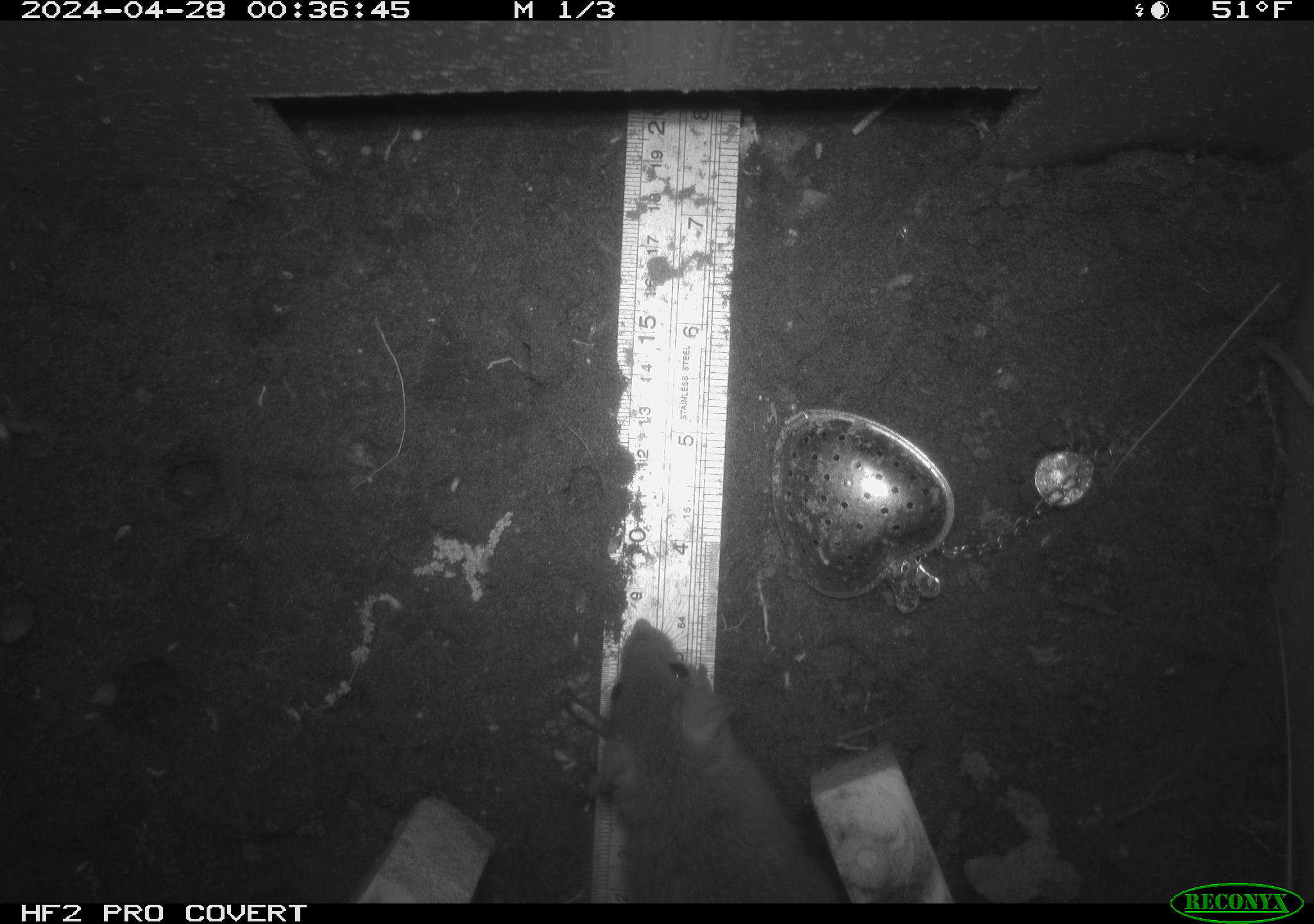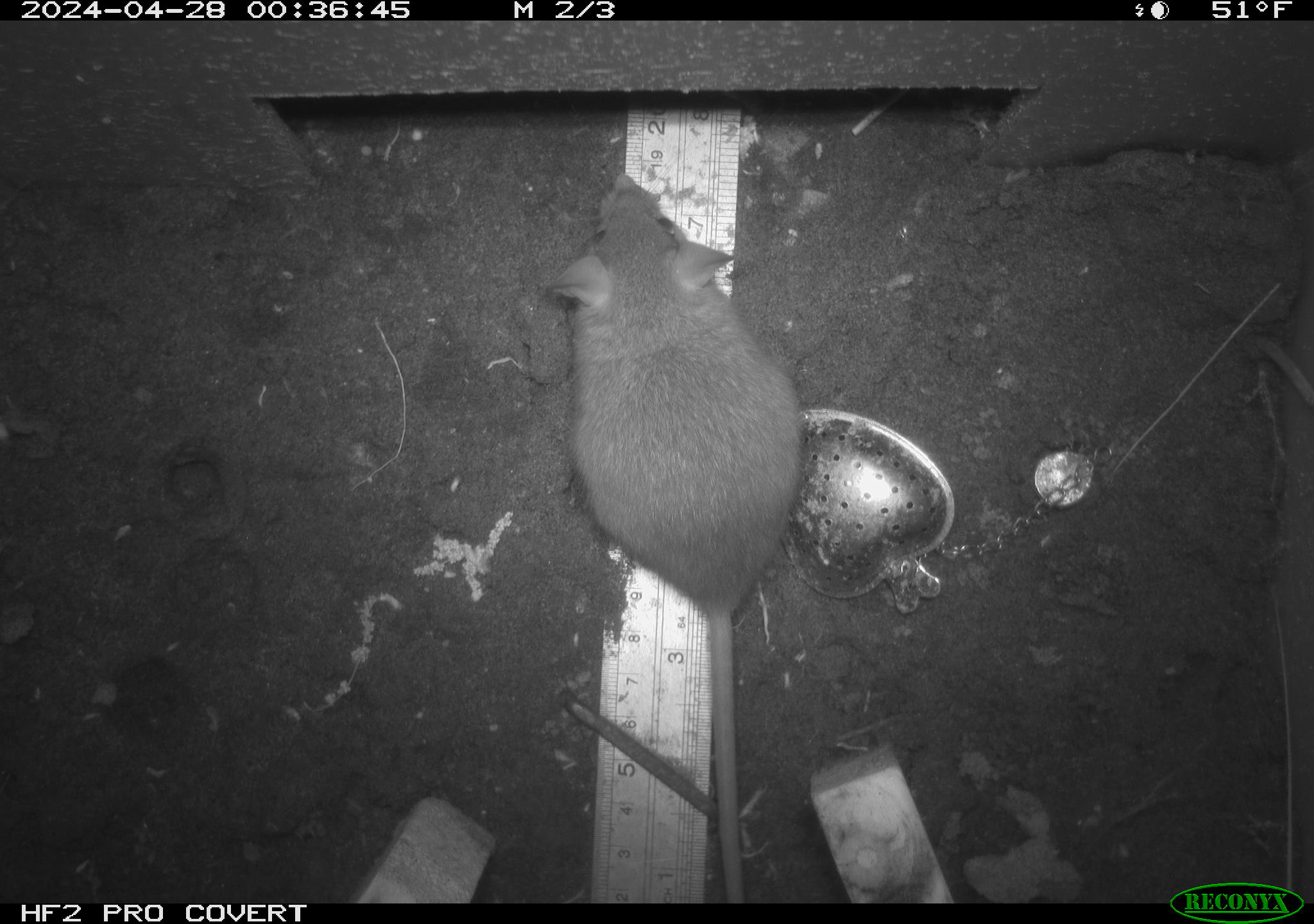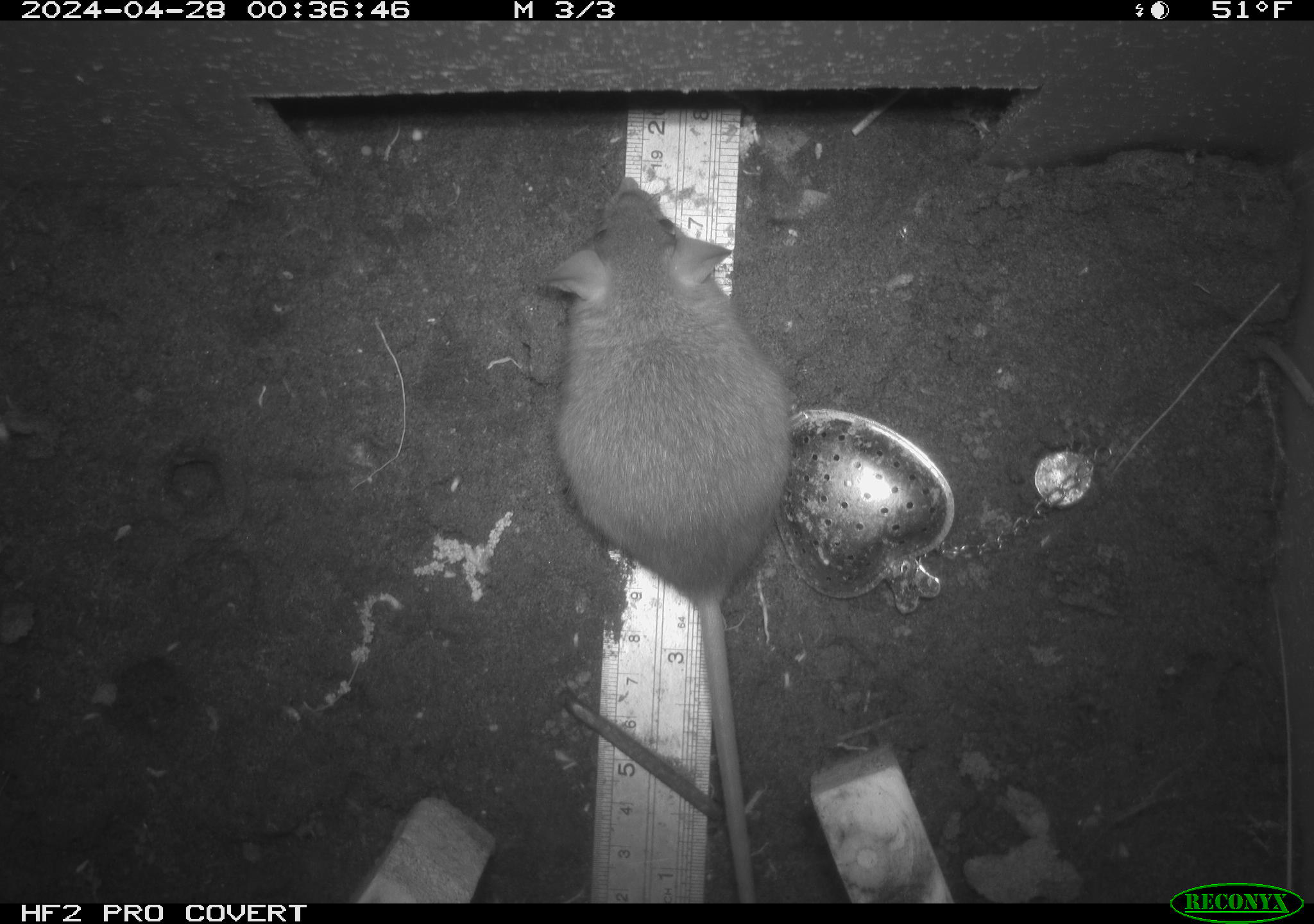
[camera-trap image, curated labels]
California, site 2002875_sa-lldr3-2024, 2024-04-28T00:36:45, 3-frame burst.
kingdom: Animalia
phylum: Chordata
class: Mammalia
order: Rodentia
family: Muridae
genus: Rattus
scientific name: Rattus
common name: rat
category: rattus species